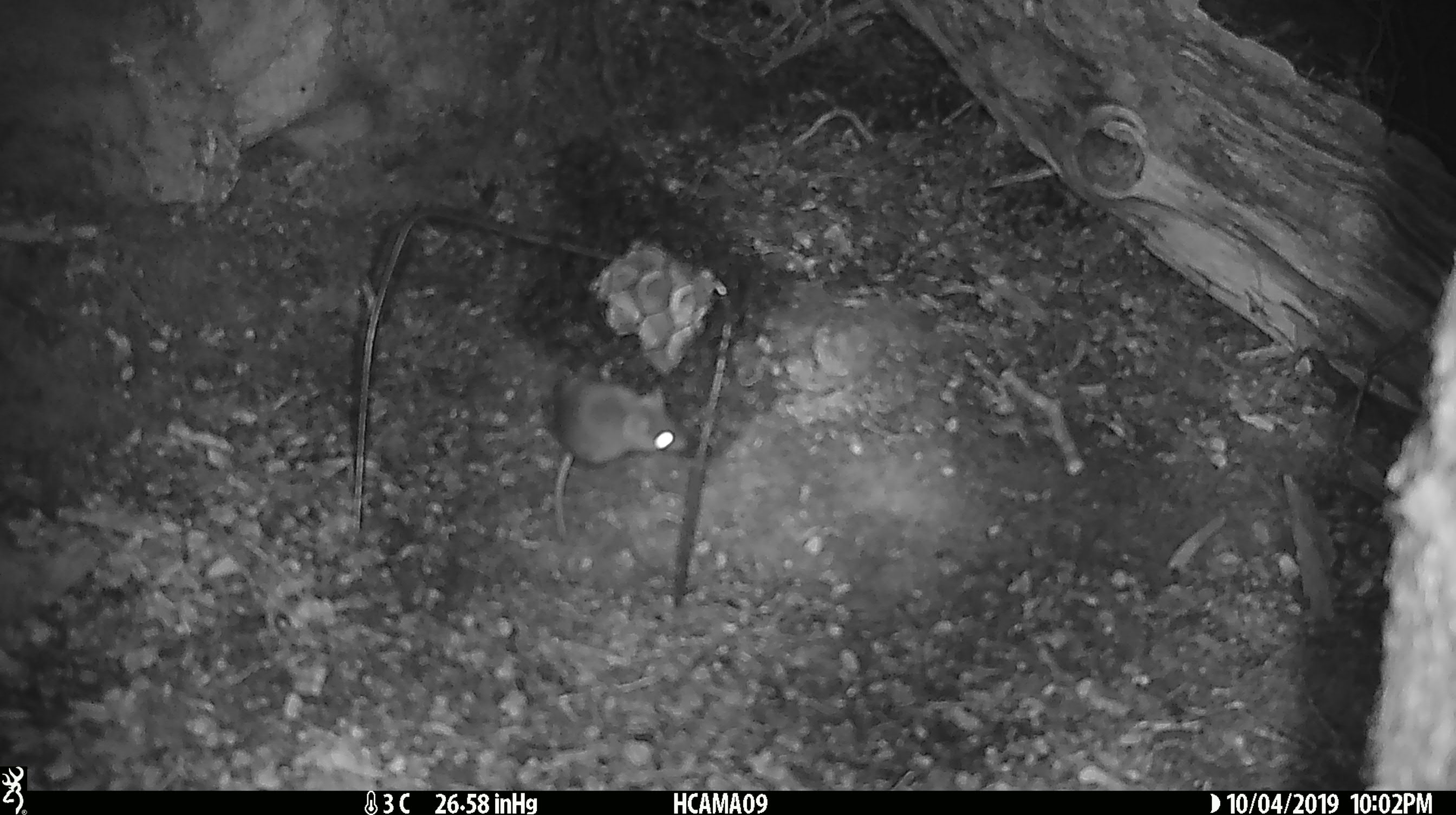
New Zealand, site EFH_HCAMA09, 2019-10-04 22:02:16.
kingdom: Animalia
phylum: Chordata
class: Mammalia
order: Rodentia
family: Muridae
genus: Mus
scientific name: Mus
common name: mouse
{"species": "mouse (Mus)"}